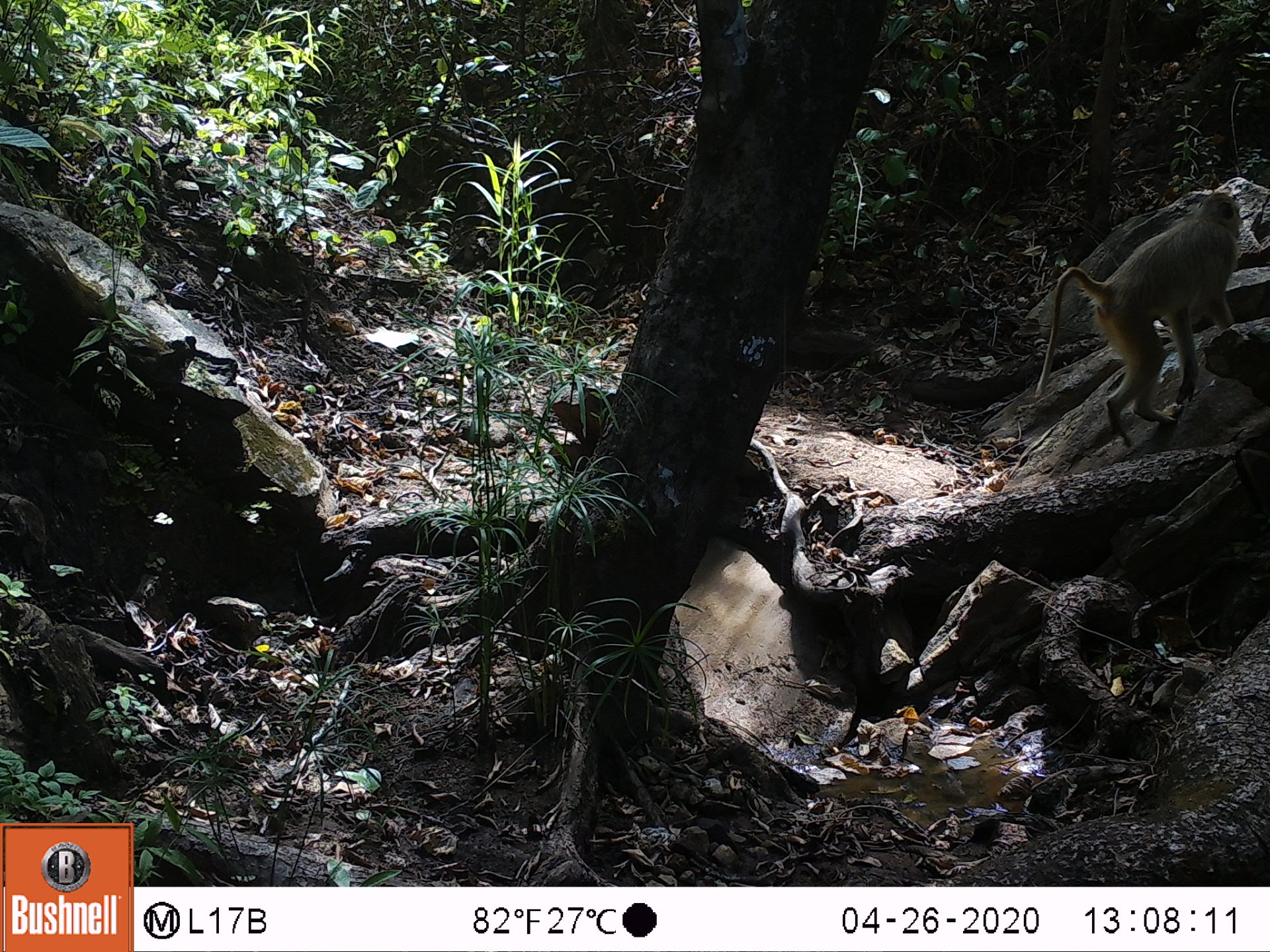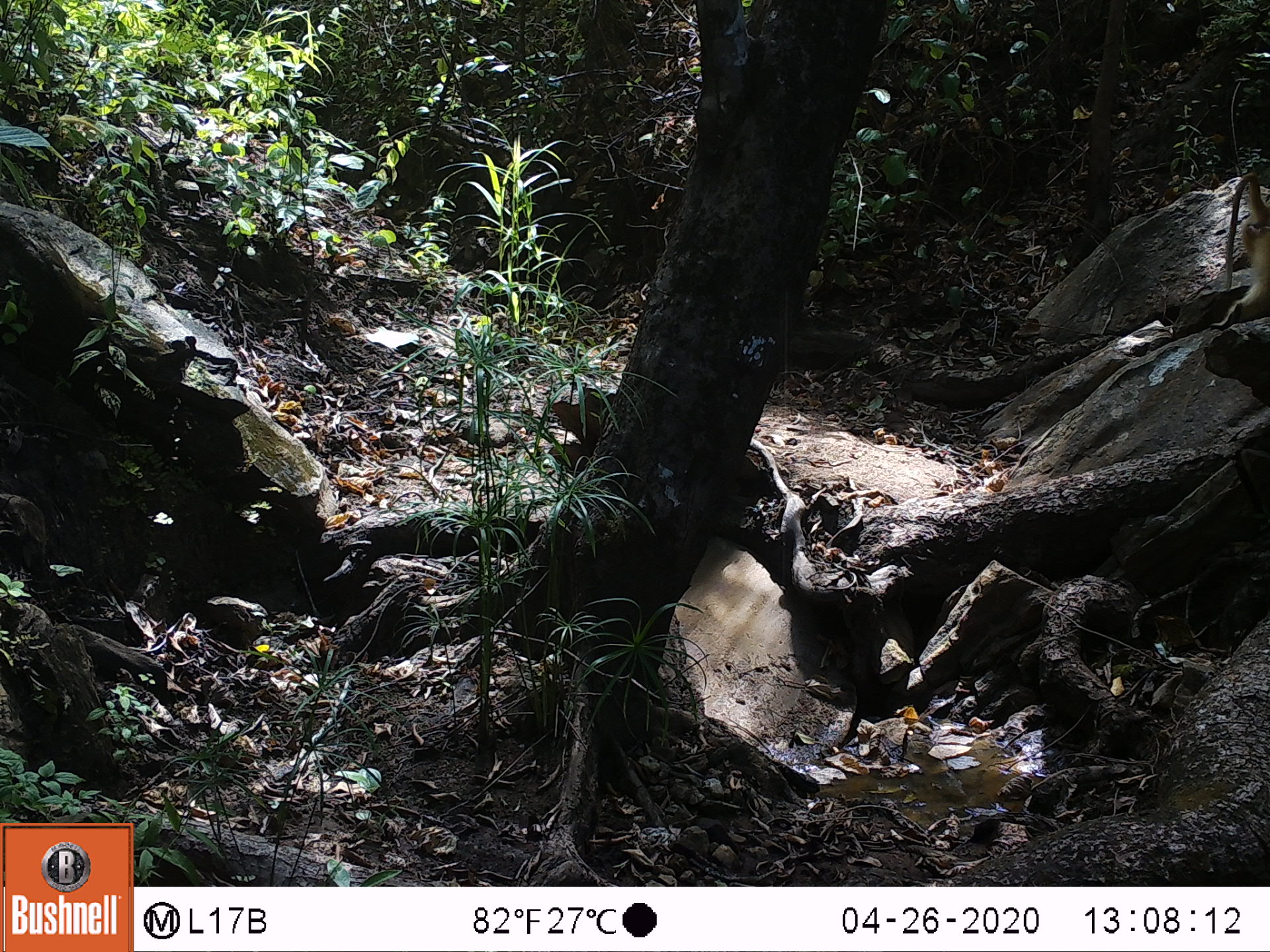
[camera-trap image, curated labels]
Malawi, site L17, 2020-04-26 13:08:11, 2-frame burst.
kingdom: Animalia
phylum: Chordata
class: Mammalia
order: Primates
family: Cercopithecidae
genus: Papio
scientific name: Papio cynocephalus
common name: yellow baboon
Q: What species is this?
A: Yellow baboon (Papio cynocephalus).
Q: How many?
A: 1.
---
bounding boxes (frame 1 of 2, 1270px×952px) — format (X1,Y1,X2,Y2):
yellow baboon: (1029,189,1248,454)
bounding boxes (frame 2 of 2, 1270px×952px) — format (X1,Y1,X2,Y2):
yellow baboon: (1202,178,1262,335)